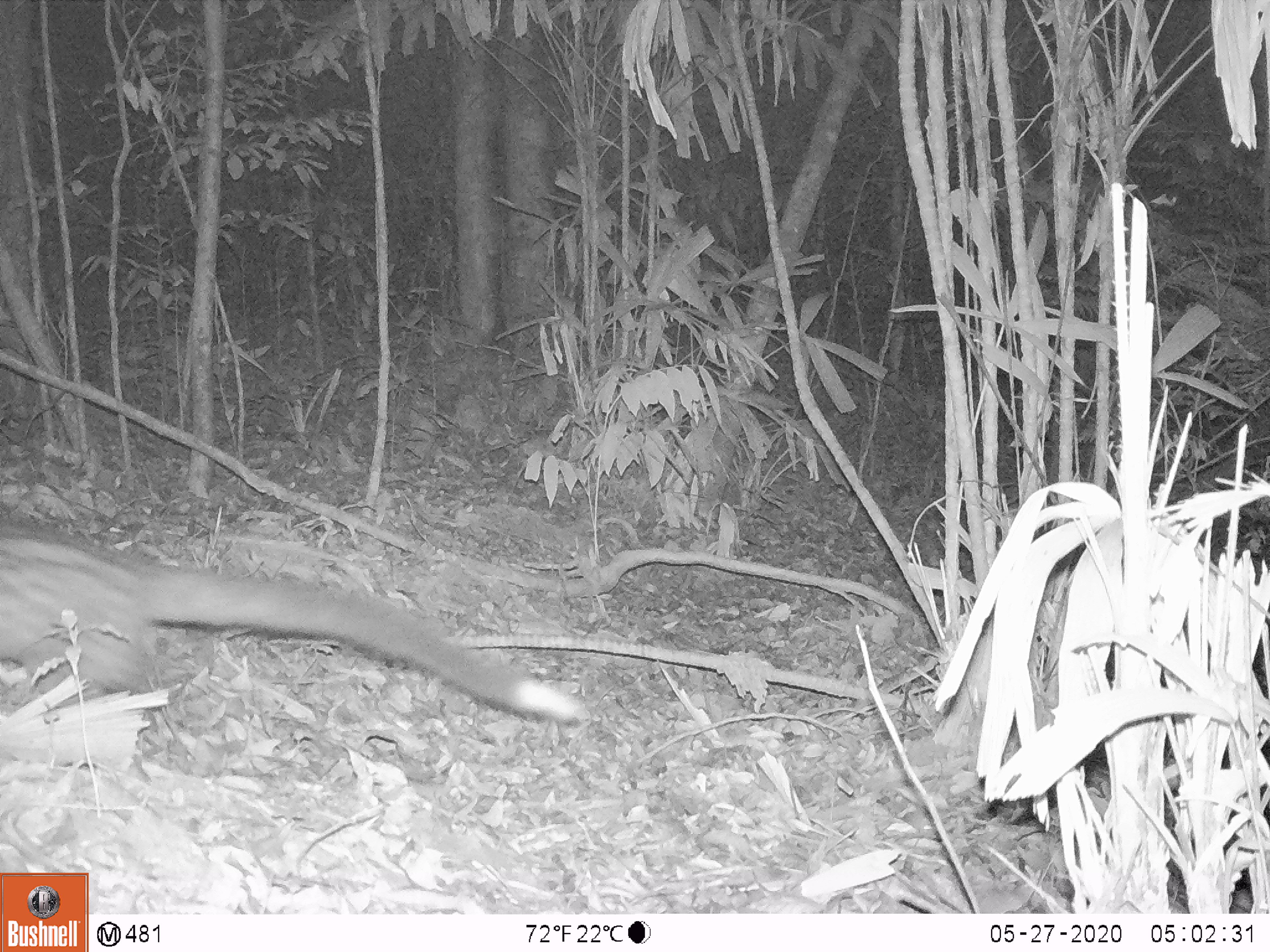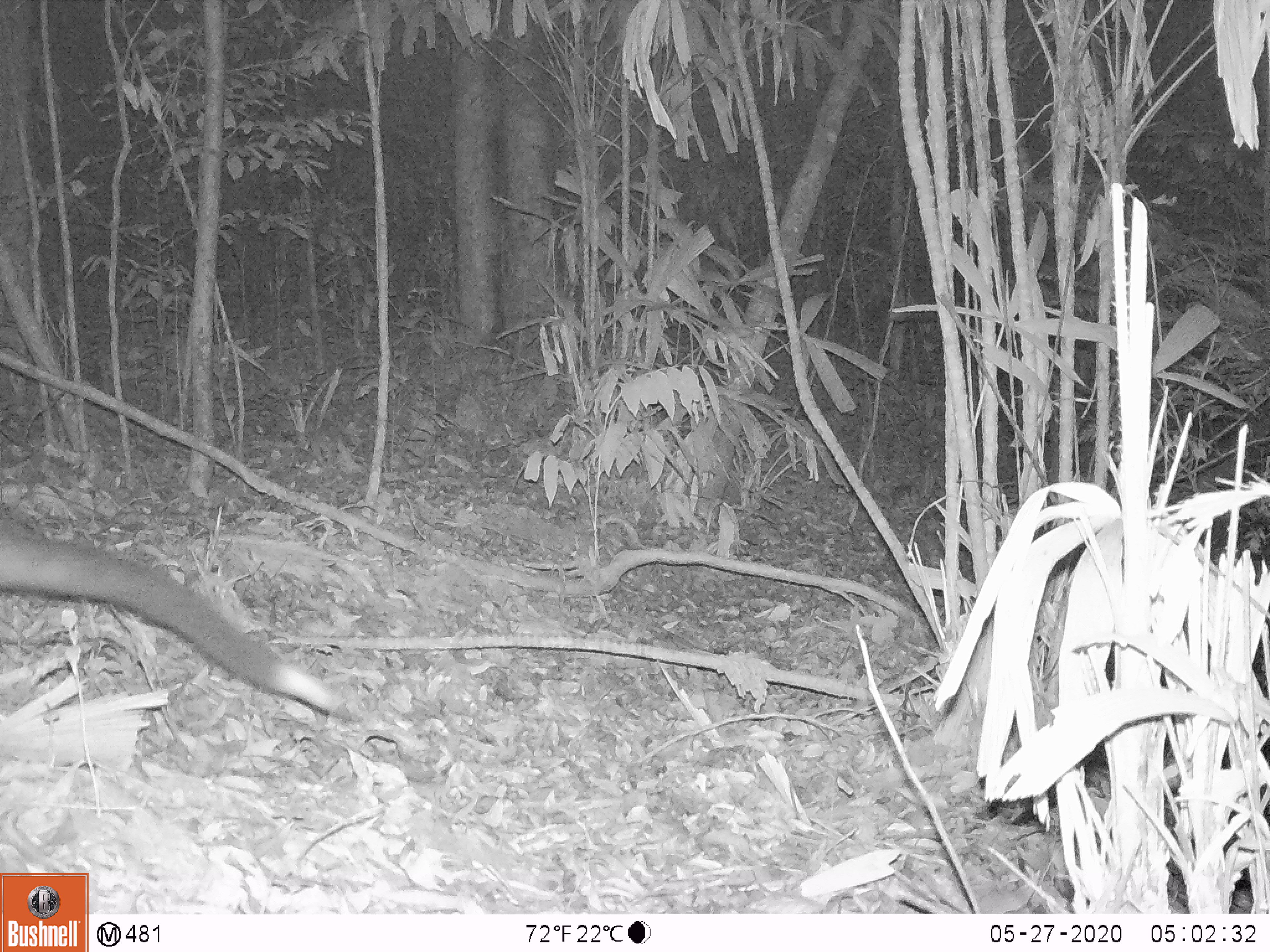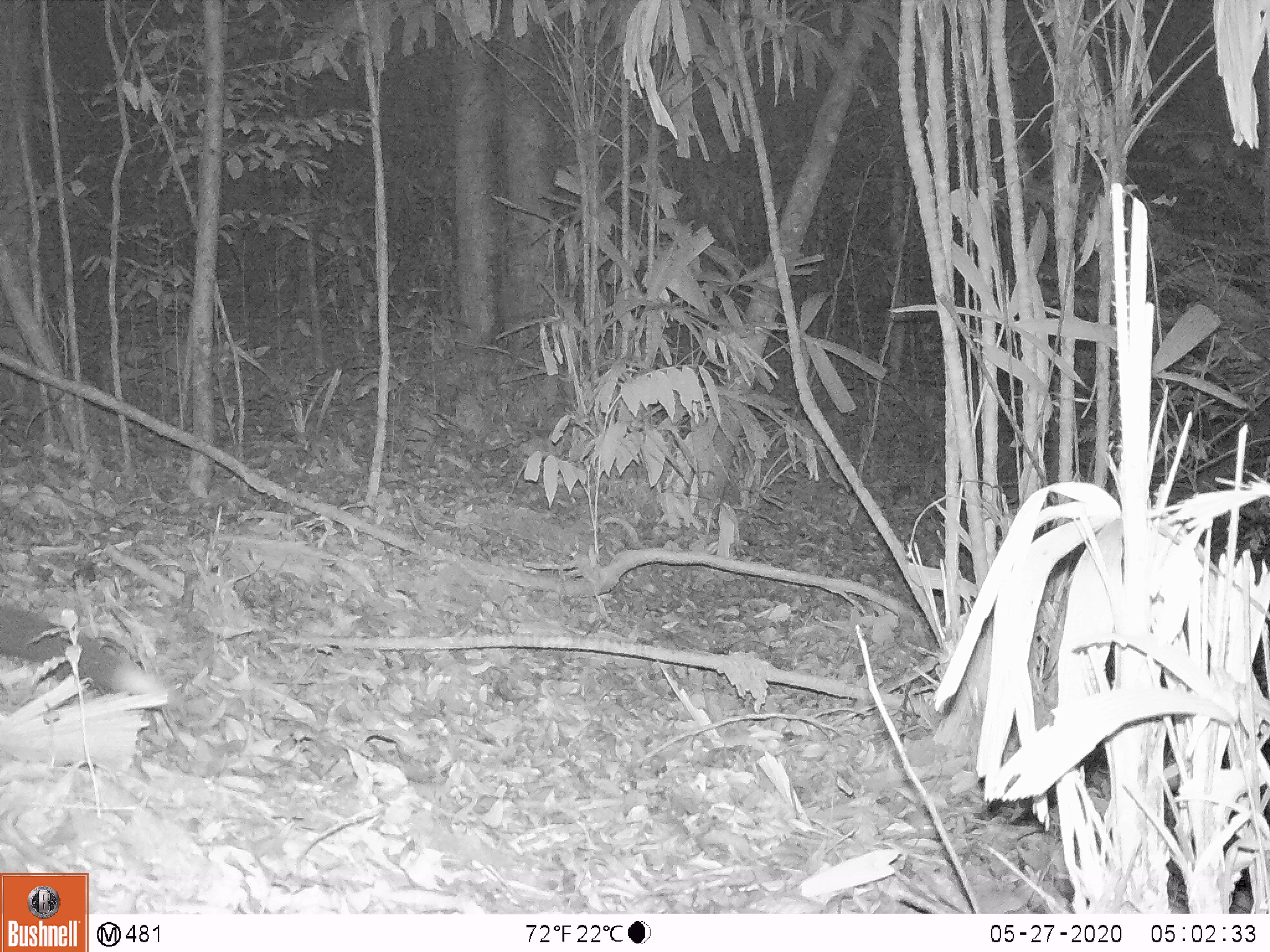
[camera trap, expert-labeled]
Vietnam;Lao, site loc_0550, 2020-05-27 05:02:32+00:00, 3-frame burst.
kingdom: Animalia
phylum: Chordata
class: Mammalia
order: Carnivora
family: Viverridae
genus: Paradoxurus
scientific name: Paradoxurus hermaphroditus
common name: common palm civet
Common palm civet (Paradoxurus hermaphroditus). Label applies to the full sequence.